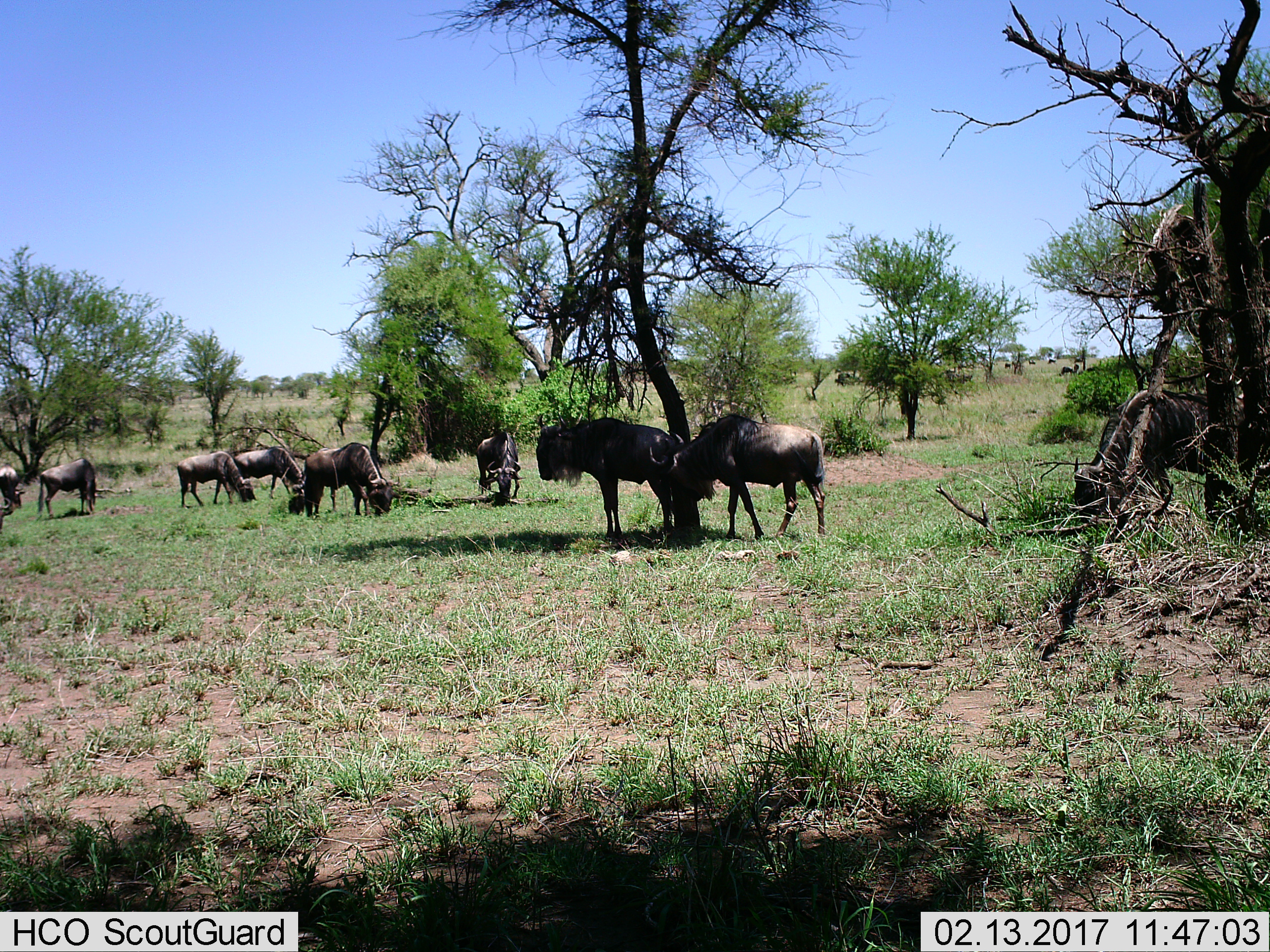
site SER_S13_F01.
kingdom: Animalia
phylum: Chordata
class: Mammalia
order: Artiodactyla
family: Bovidae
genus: Connochaetes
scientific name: Connochaetes taurinus taurinus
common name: blue wildebeest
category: wildebeestblue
Wildebeestblue (blue wildebeest) (Connochaetes taurinus taurinus), count 9. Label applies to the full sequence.